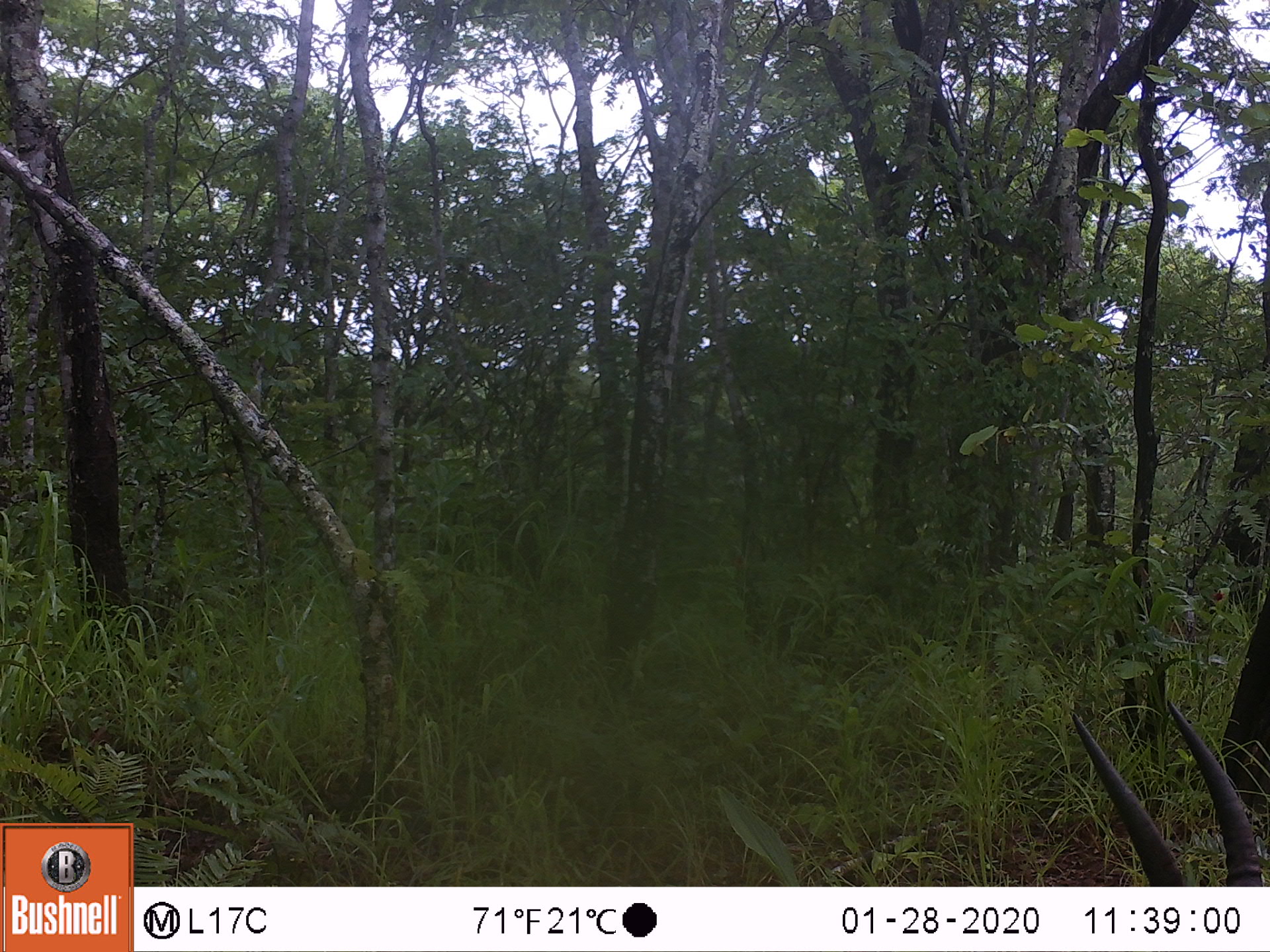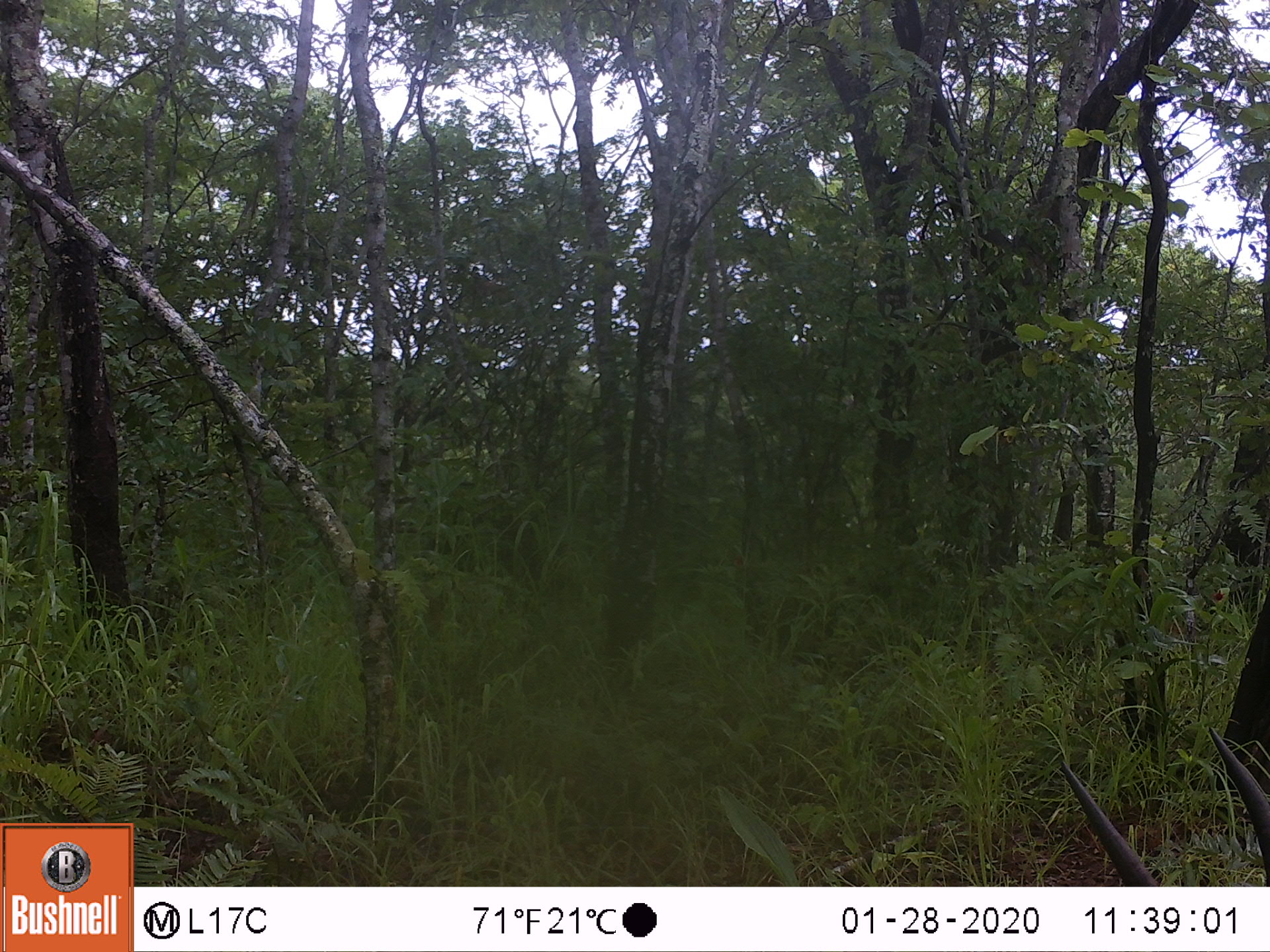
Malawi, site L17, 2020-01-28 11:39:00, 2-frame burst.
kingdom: Animalia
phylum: Chordata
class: Mammalia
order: Artiodactyla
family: Bovidae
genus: Kobus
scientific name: Kobus ellipsiprymnus ellipsiprymnus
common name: common waterbuck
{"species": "common waterbuck (Kobus ellipsiprymnus ellipsiprymnus)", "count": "1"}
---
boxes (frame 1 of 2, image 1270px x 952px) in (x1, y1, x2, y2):
common waterbuck: (1068, 705, 1262, 882)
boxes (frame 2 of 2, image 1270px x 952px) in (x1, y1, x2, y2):
common waterbuck: (1056, 728, 1266, 875)